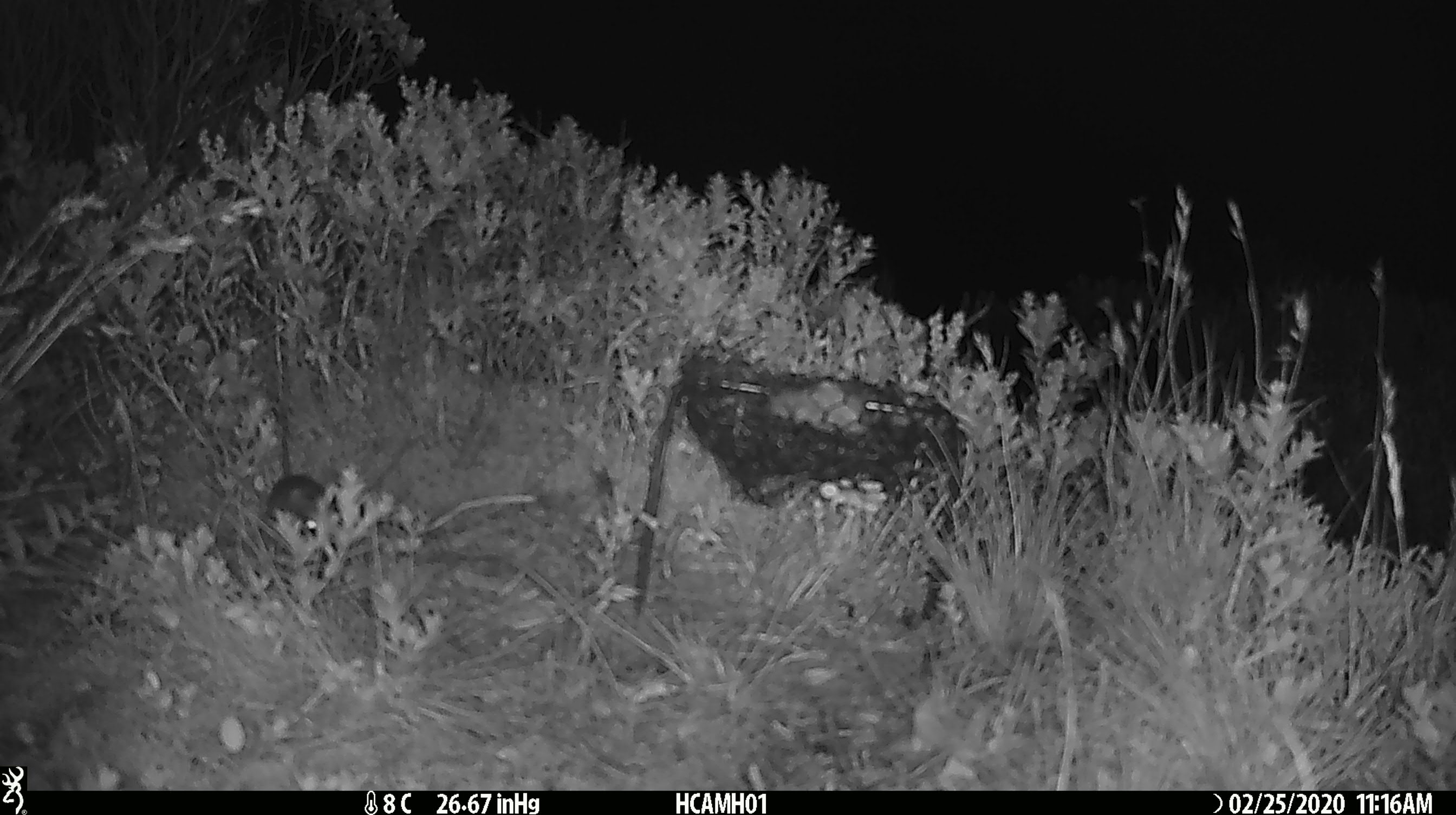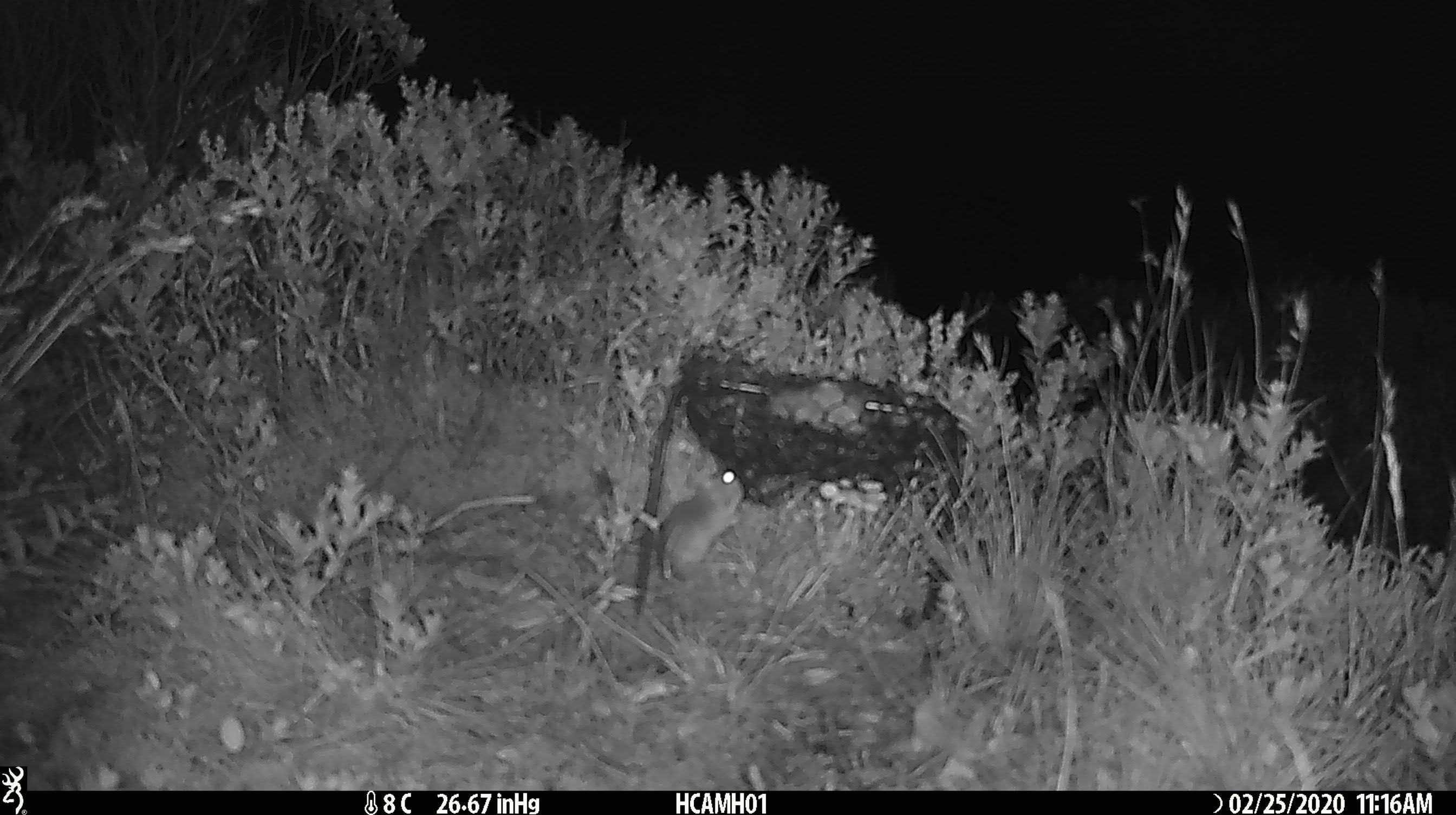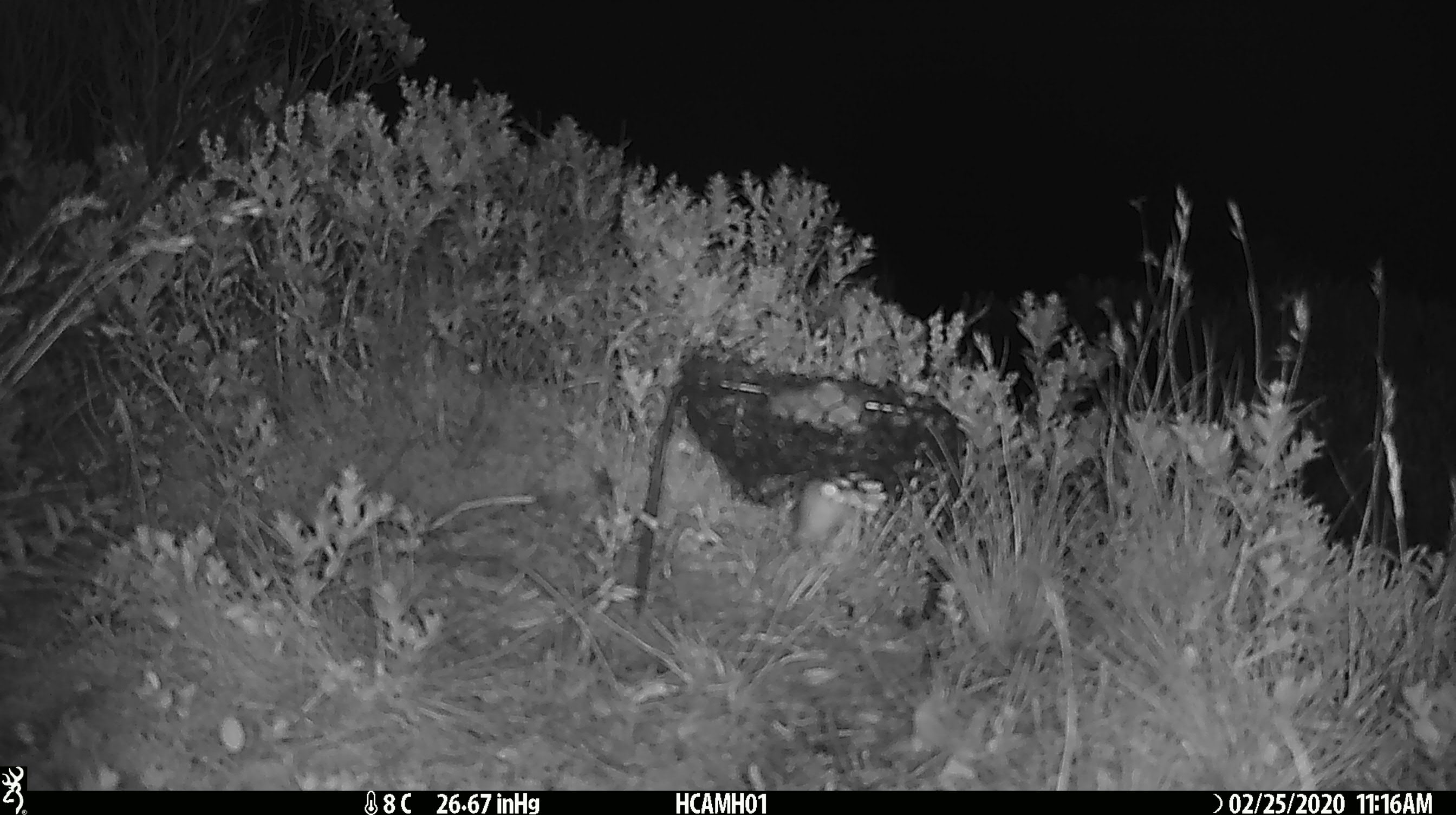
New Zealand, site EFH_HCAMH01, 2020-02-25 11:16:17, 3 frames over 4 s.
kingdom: Animalia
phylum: Chordata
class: Mammalia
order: Rodentia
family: Muridae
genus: Mus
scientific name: Mus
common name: mouse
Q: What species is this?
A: Mouse (Mus).